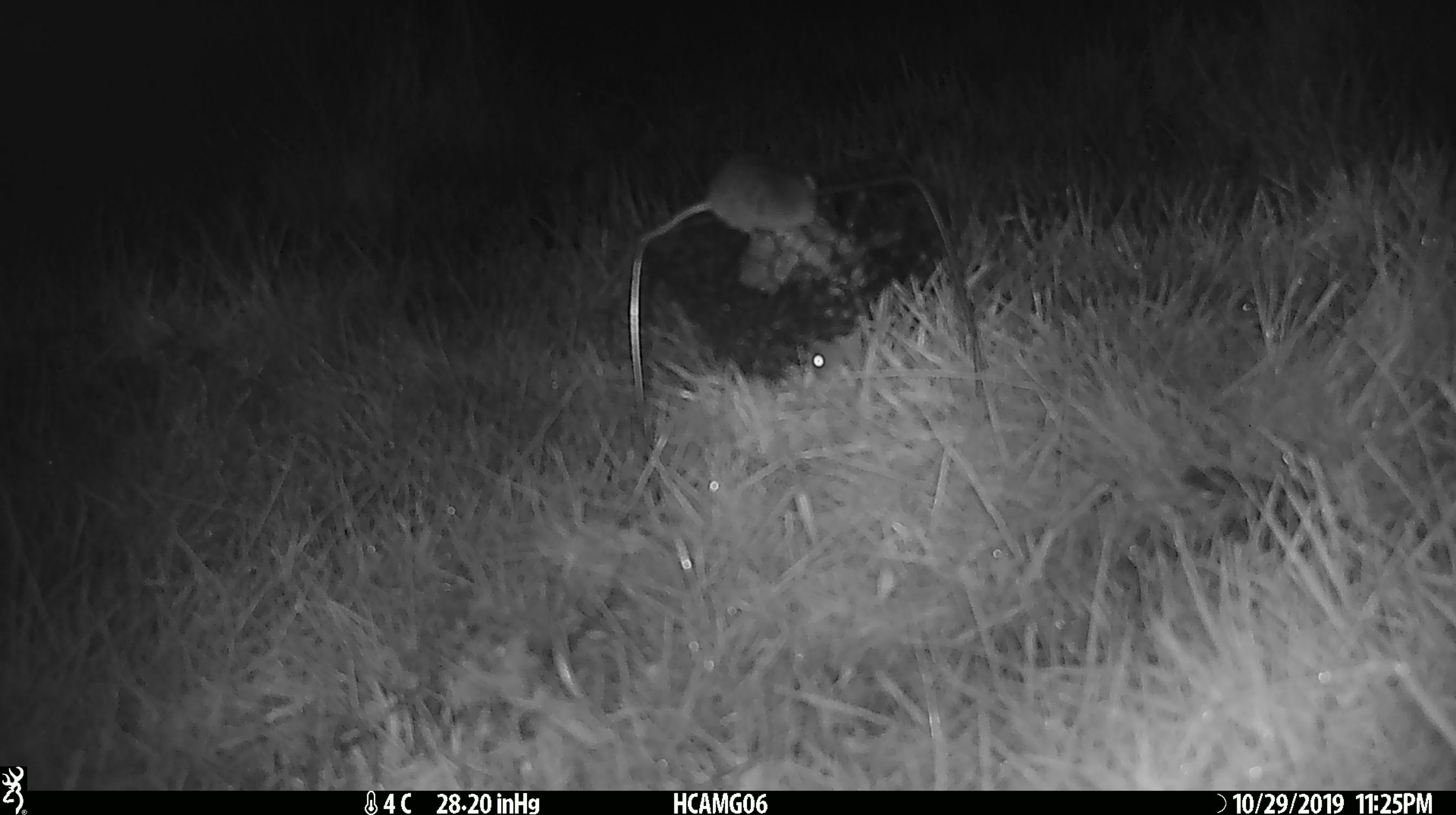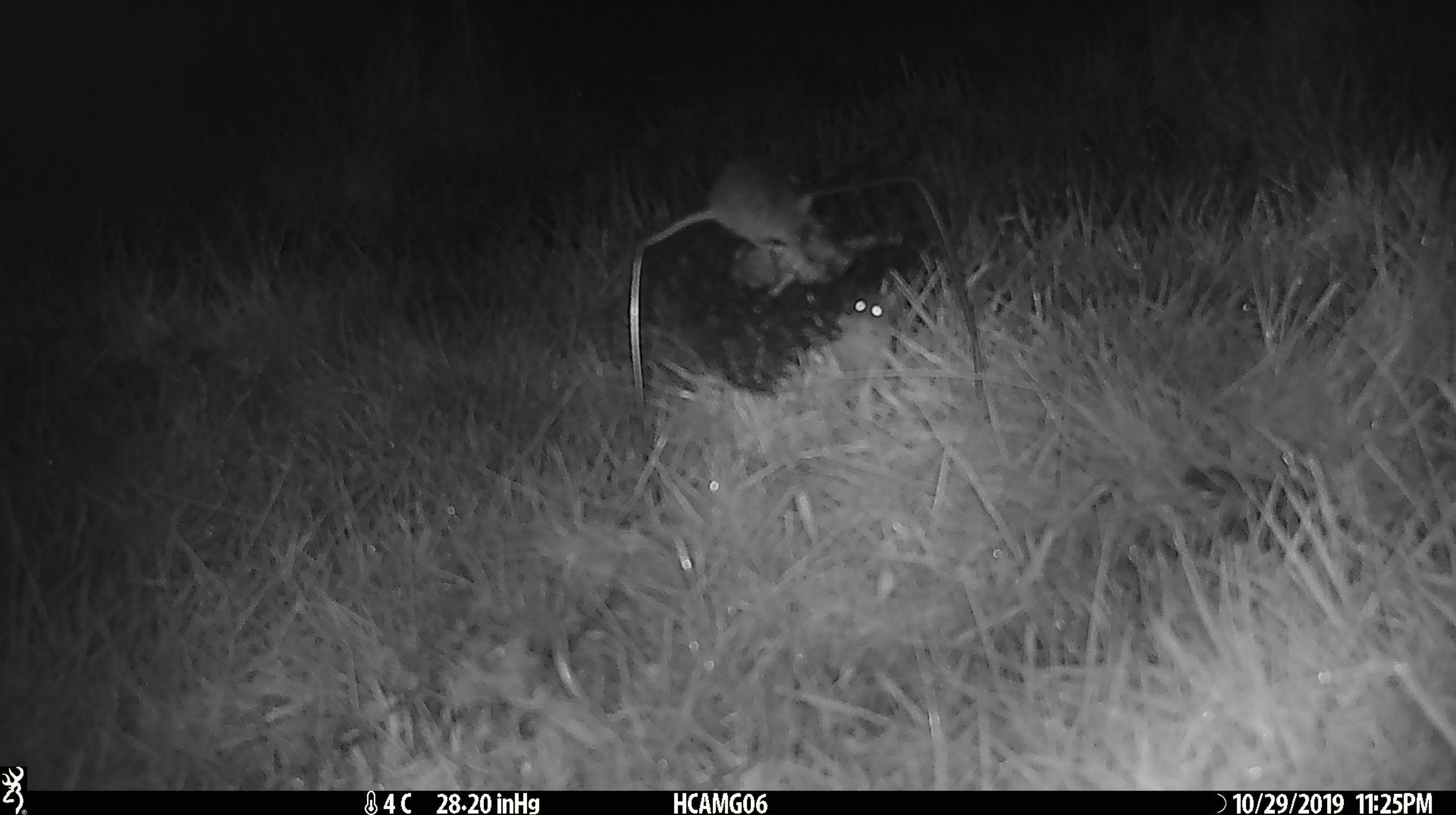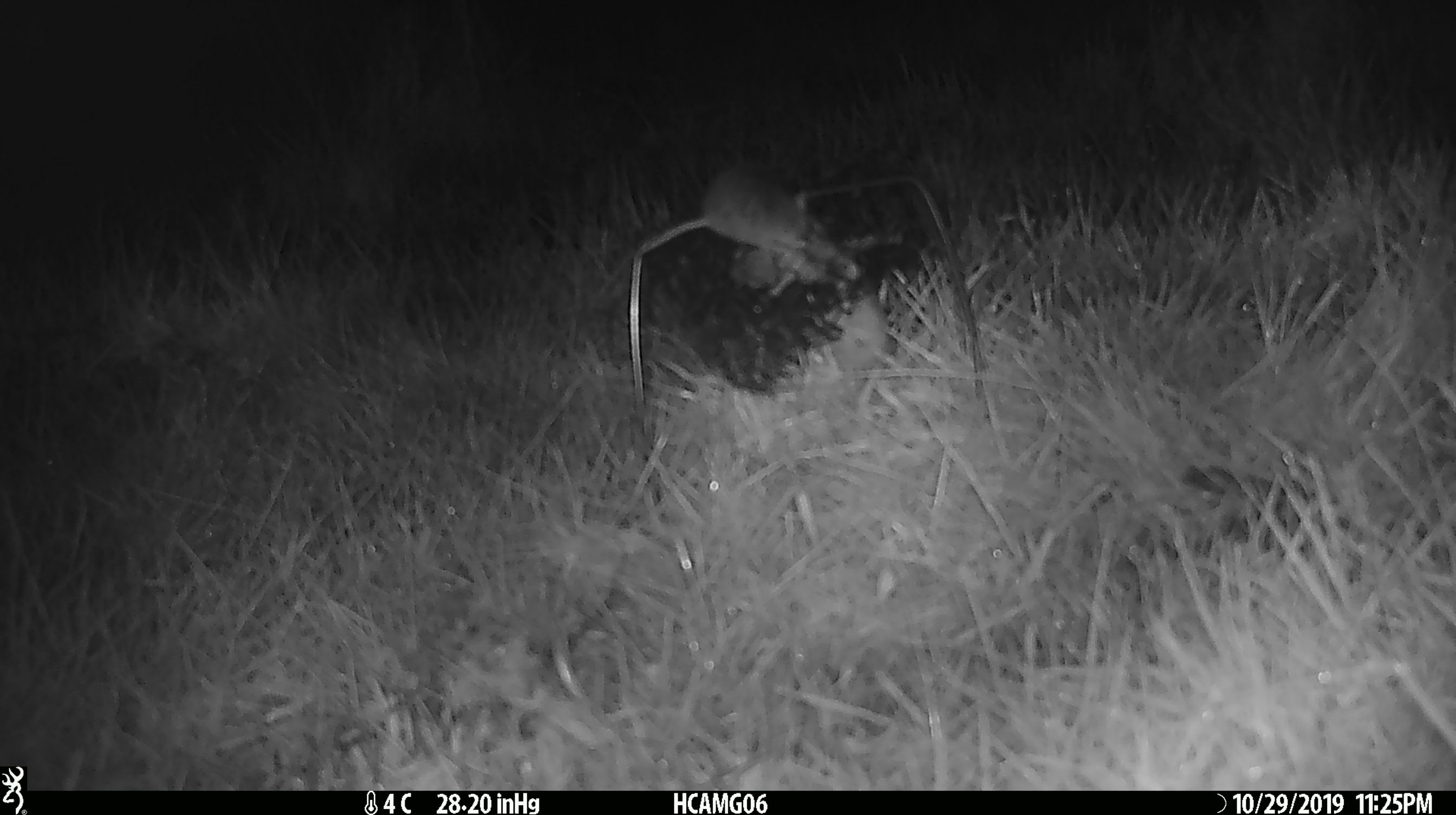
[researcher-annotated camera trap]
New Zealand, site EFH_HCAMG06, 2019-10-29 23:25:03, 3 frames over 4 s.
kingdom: Animalia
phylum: Chordata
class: Mammalia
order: Rodentia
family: Muridae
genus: Mus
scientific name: Mus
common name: mouse